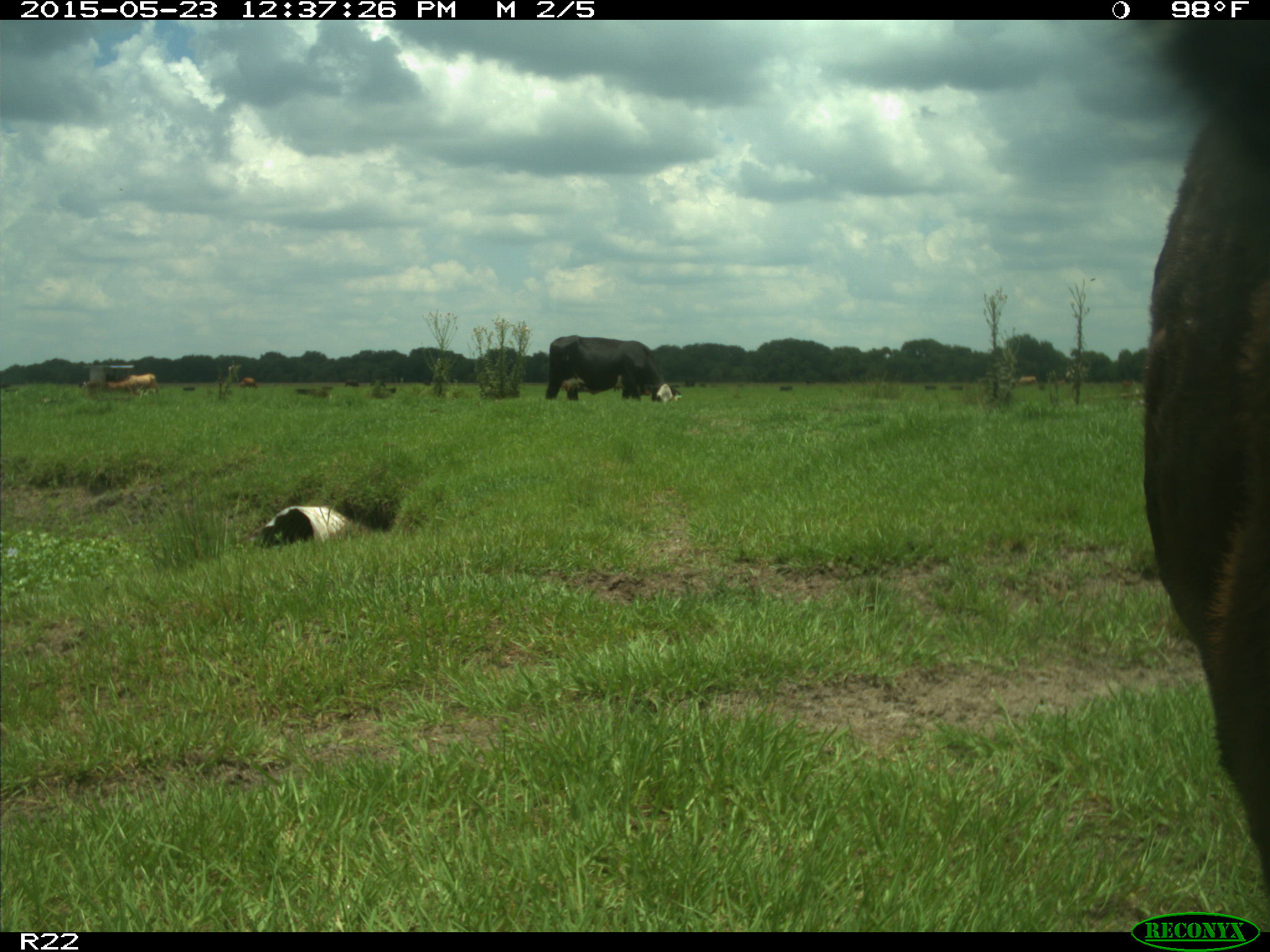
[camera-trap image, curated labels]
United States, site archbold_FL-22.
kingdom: Animalia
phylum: Chordata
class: Mammalia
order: Artiodactyla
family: Bovidae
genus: Bos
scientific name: Bos taurus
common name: domestic cow